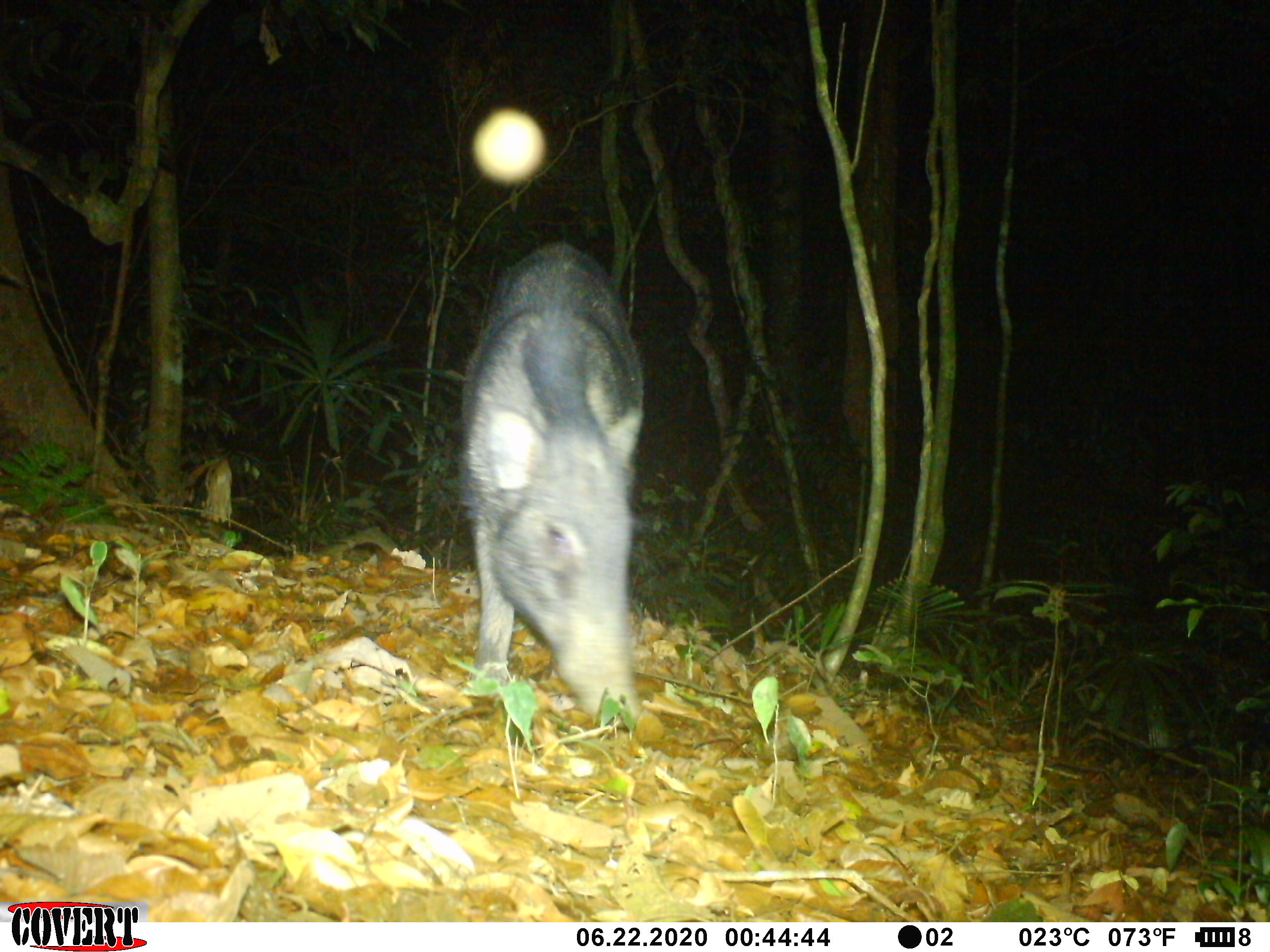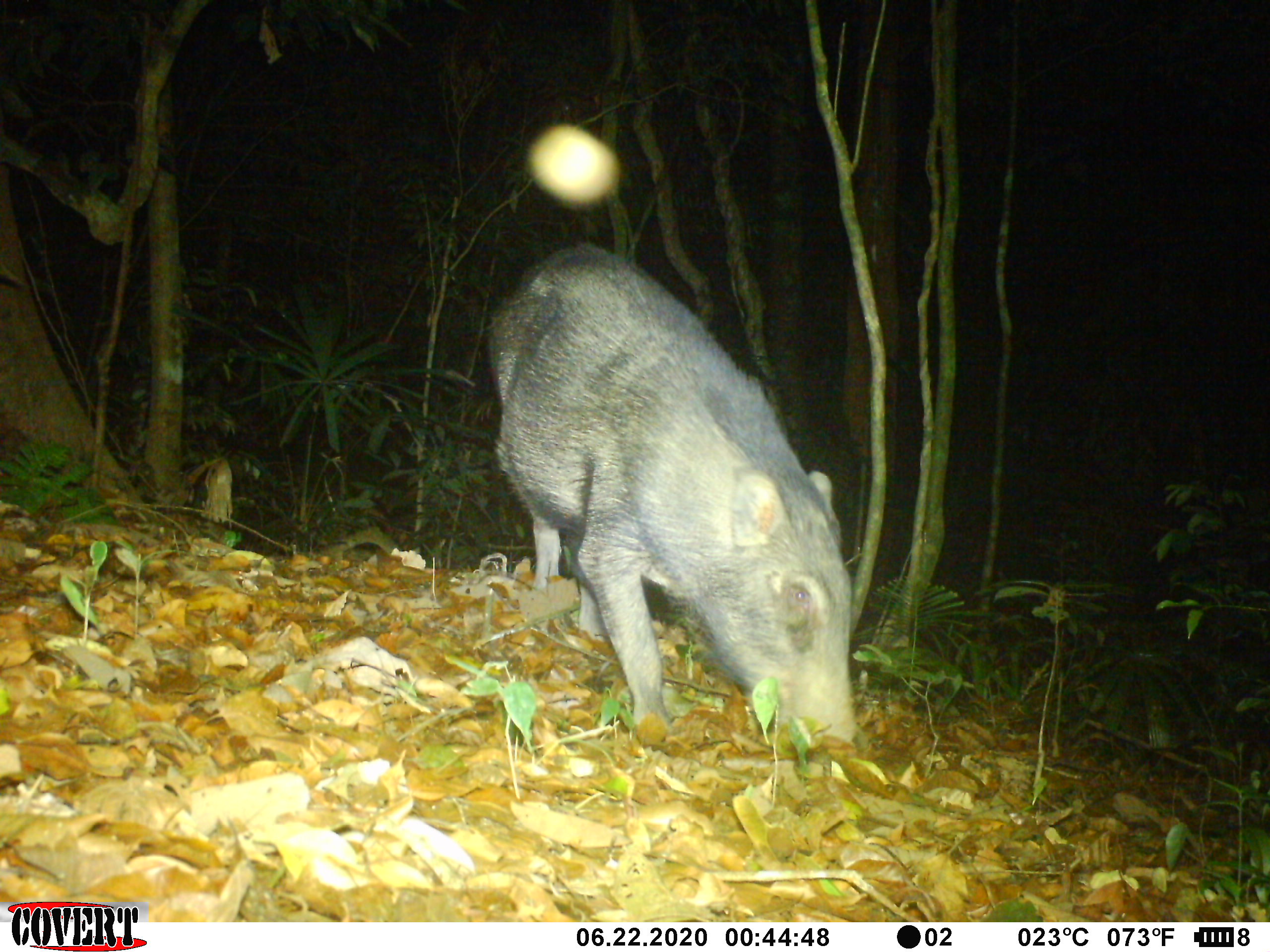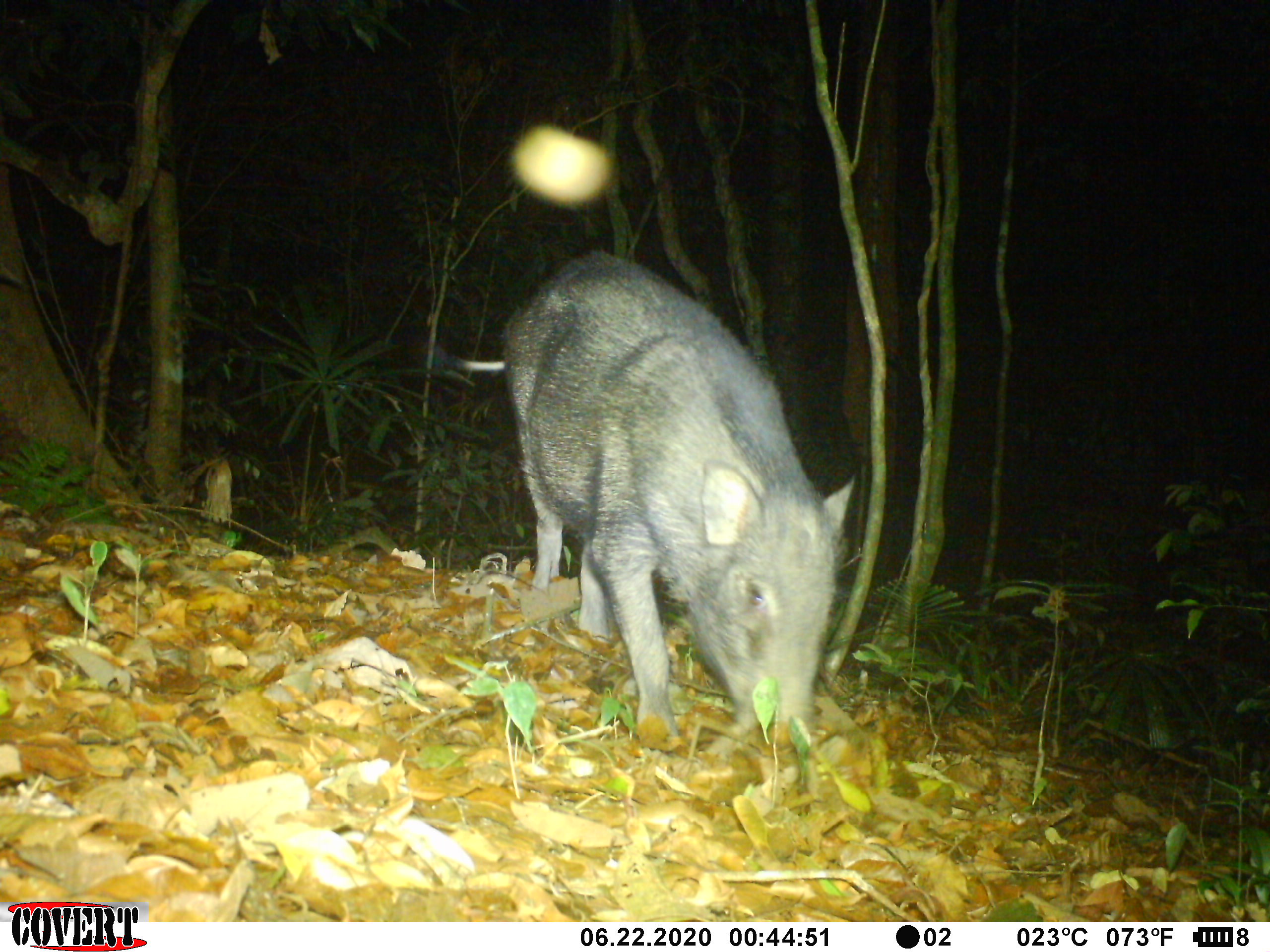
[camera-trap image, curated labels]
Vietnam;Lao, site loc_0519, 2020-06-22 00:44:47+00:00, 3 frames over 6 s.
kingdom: Animalia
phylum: Chordata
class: Mammalia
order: Artiodactyla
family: Suidae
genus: Sus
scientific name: Sus scrofa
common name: eurasian wild pig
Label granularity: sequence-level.